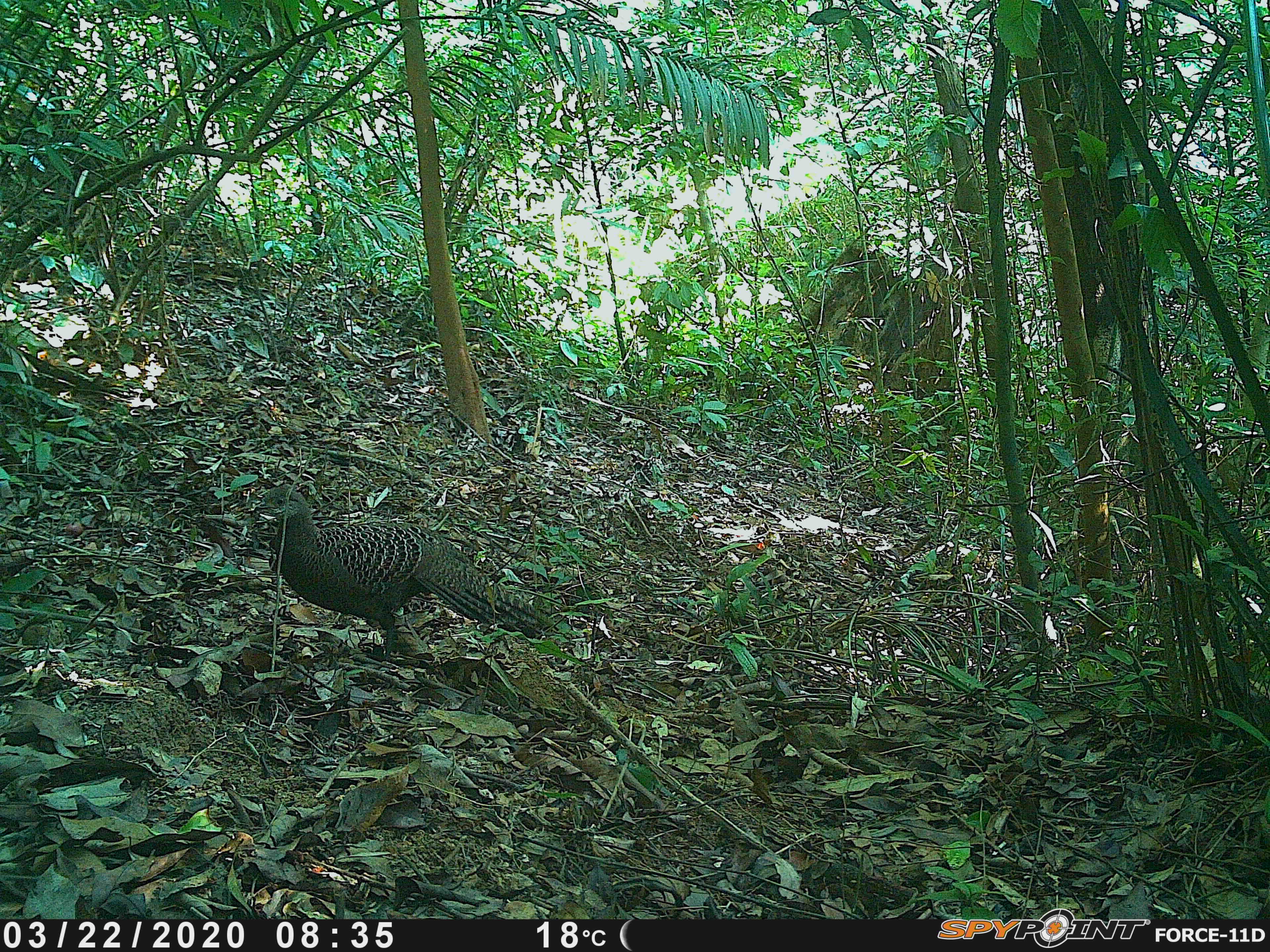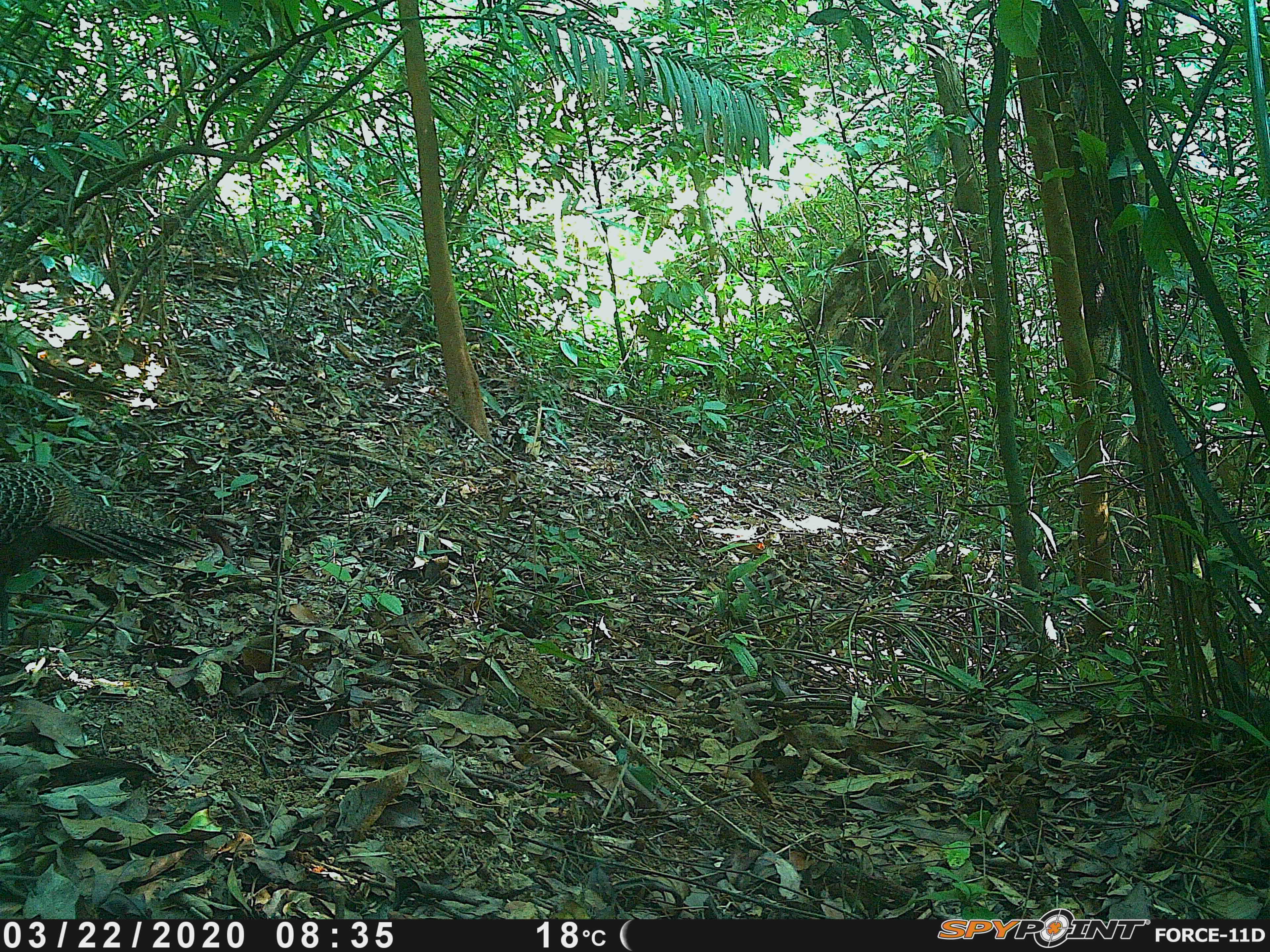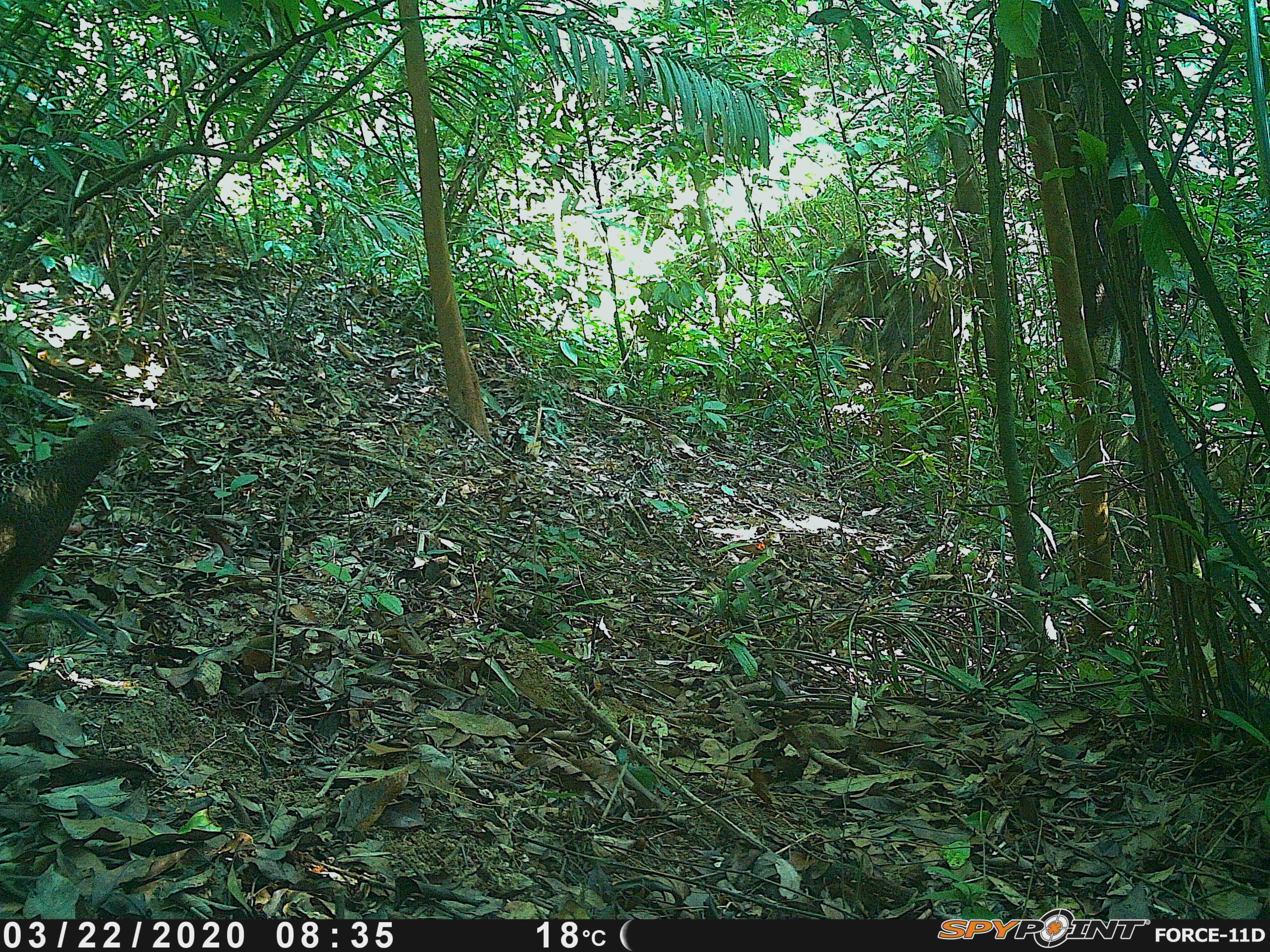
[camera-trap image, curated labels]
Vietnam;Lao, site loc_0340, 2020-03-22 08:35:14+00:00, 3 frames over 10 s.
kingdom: Animalia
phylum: Chordata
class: Aves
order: Galliformes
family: Phasianidae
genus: Polyplectron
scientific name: Polyplectron bicalcaratum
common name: gray peacock-pheasant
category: grey peacock pheasant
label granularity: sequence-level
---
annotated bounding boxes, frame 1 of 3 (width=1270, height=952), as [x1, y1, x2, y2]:
grey peacock pheasant: [253, 484, 554, 656]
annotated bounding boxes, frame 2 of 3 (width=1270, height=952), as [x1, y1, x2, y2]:
grey peacock pheasant: [0, 462, 211, 644]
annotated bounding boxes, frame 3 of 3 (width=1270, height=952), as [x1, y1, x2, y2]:
grey peacock pheasant: [0, 405, 166, 669]